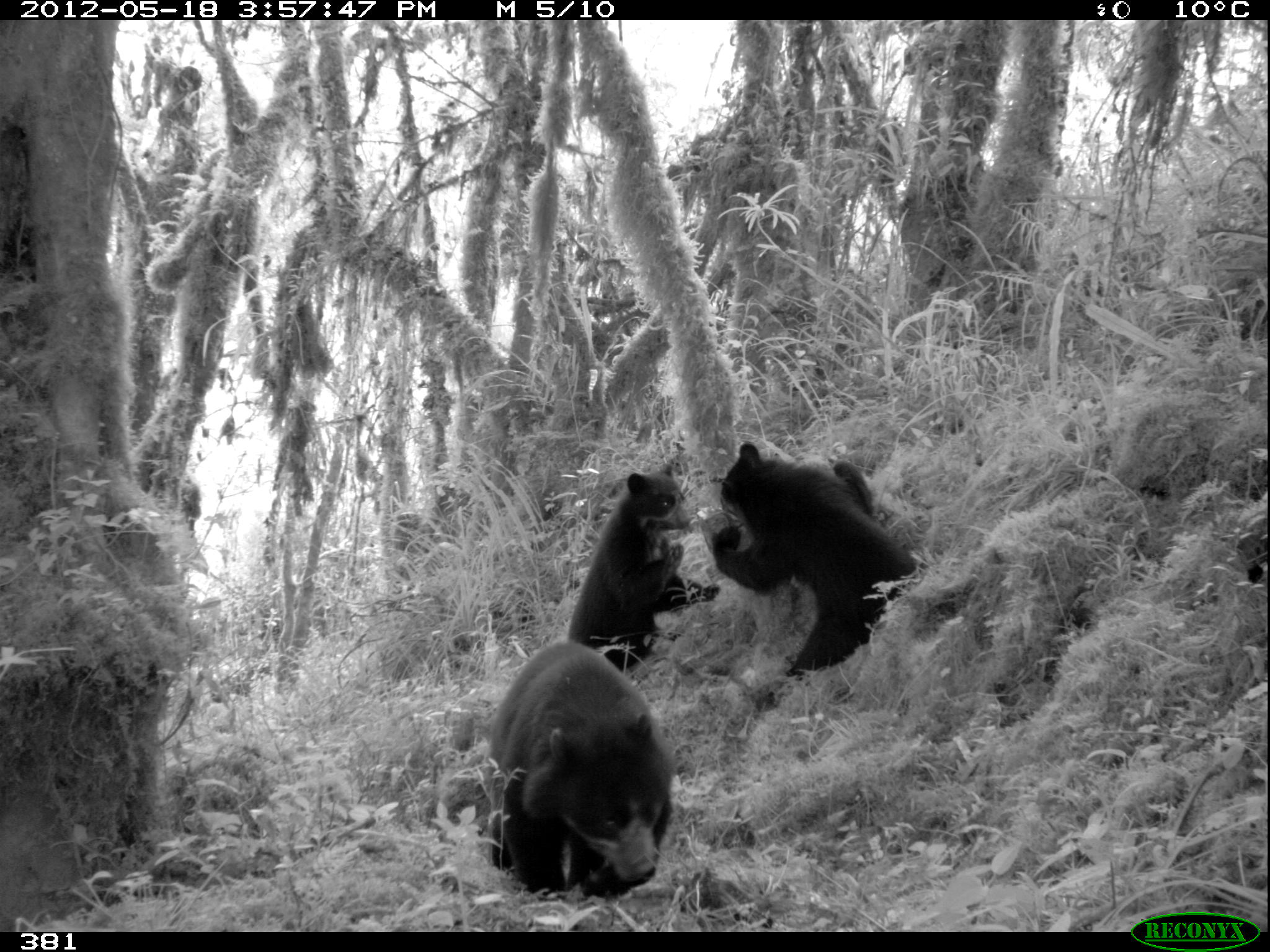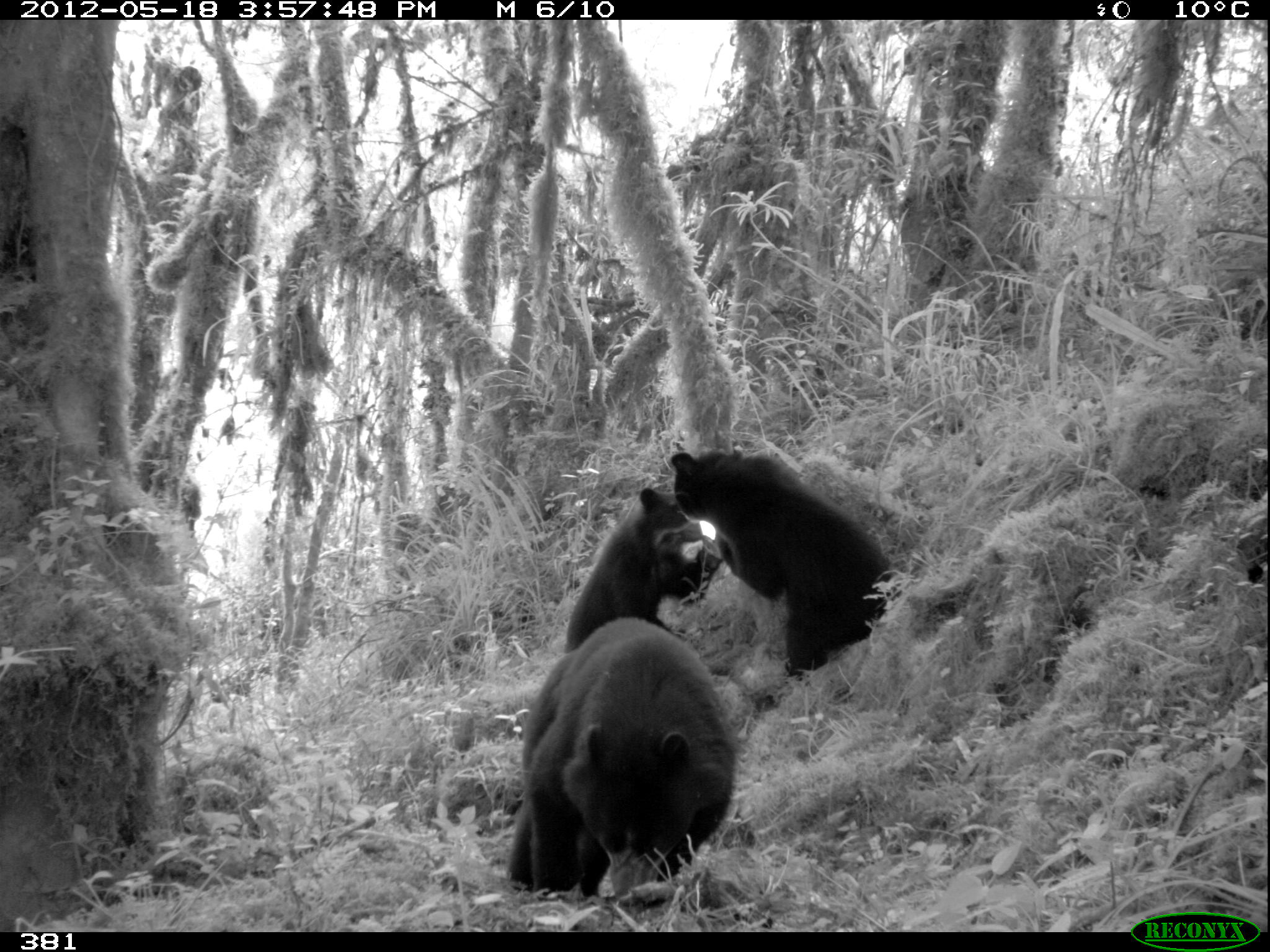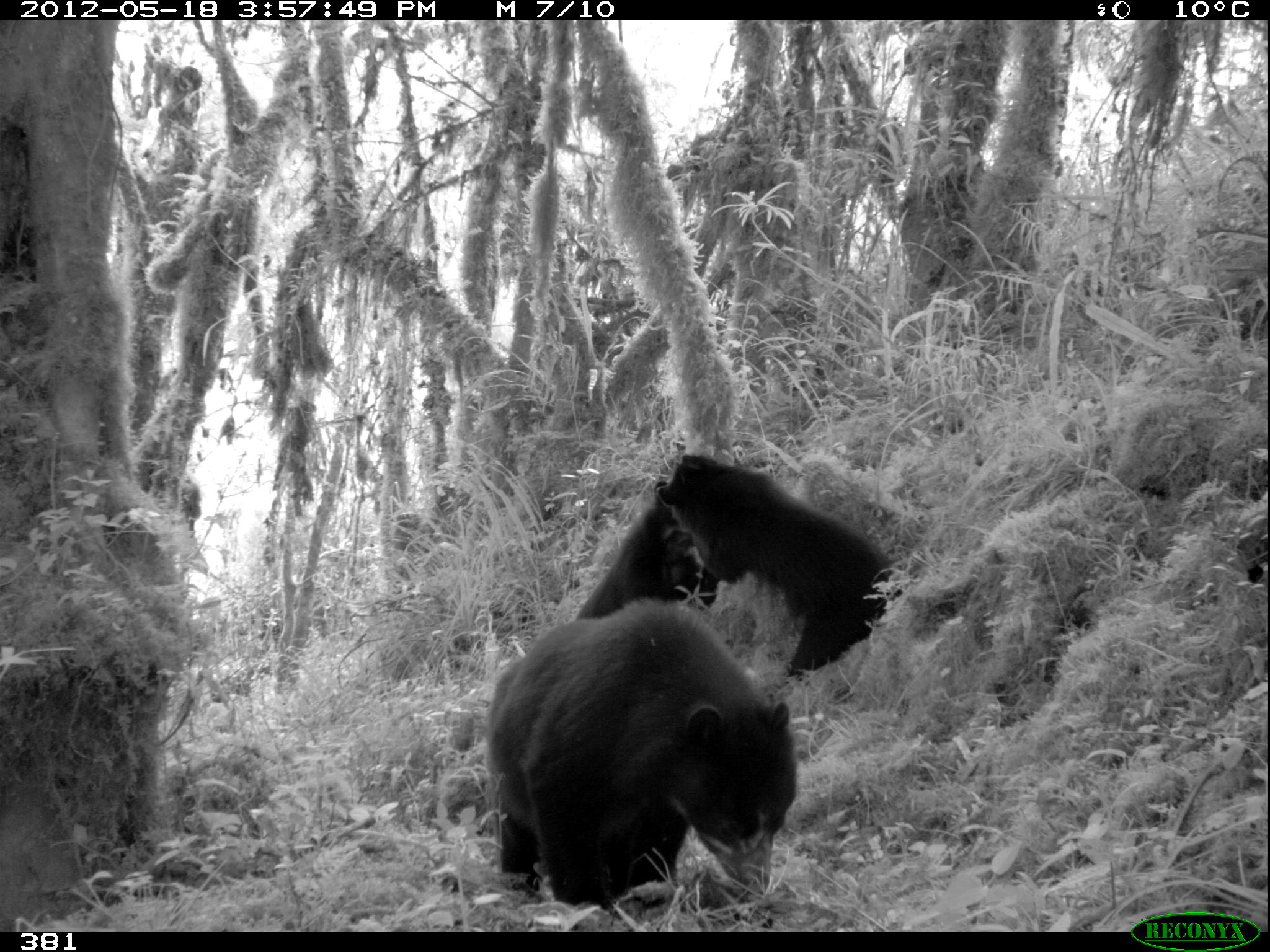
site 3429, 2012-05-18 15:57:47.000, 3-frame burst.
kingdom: Animalia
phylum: Chordata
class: Mammalia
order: Carnivora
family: Ursidae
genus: Tremarctos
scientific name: Tremarctos ornatus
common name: spectacled bear